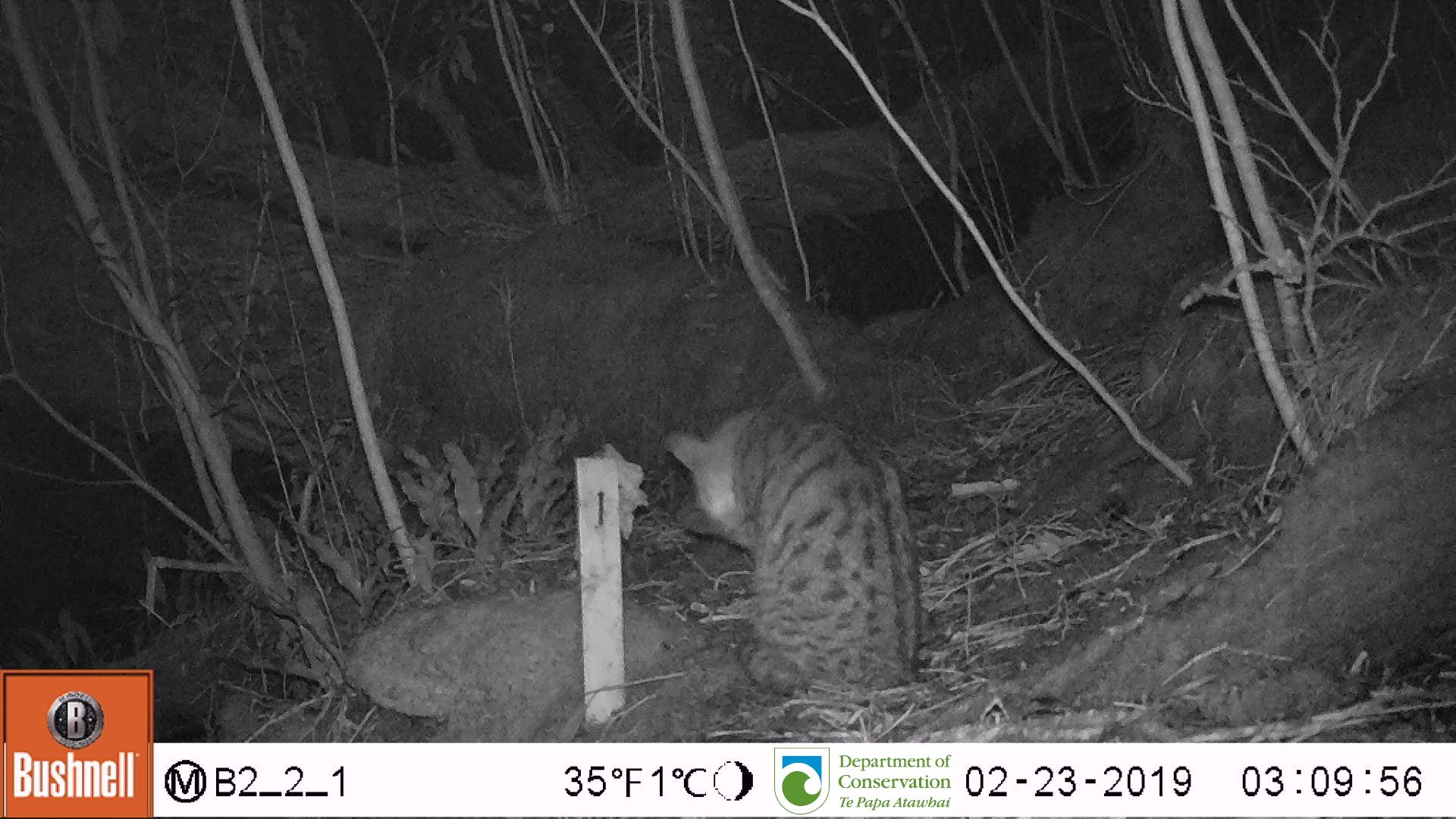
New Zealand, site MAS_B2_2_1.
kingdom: Animalia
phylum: Chordata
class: Mammalia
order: Carnivora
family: Felidae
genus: Felis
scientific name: Felis catus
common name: domestic cat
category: cat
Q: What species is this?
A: Cat (domestic cat) (Felis catus).